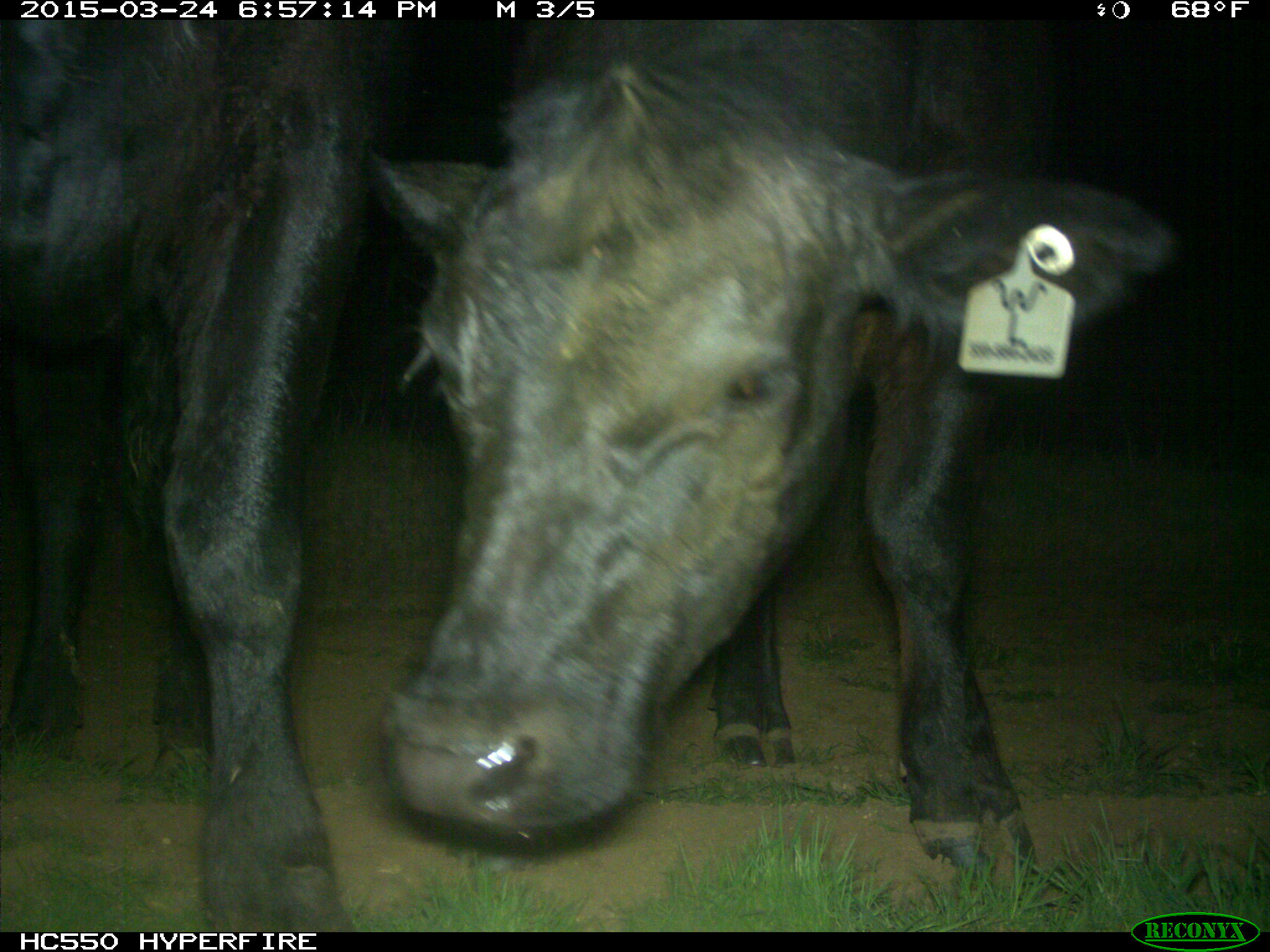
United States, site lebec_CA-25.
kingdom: Animalia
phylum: Chordata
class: Mammalia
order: Artiodactyla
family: Bovidae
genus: Bos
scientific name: Bos taurus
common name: domestic cow